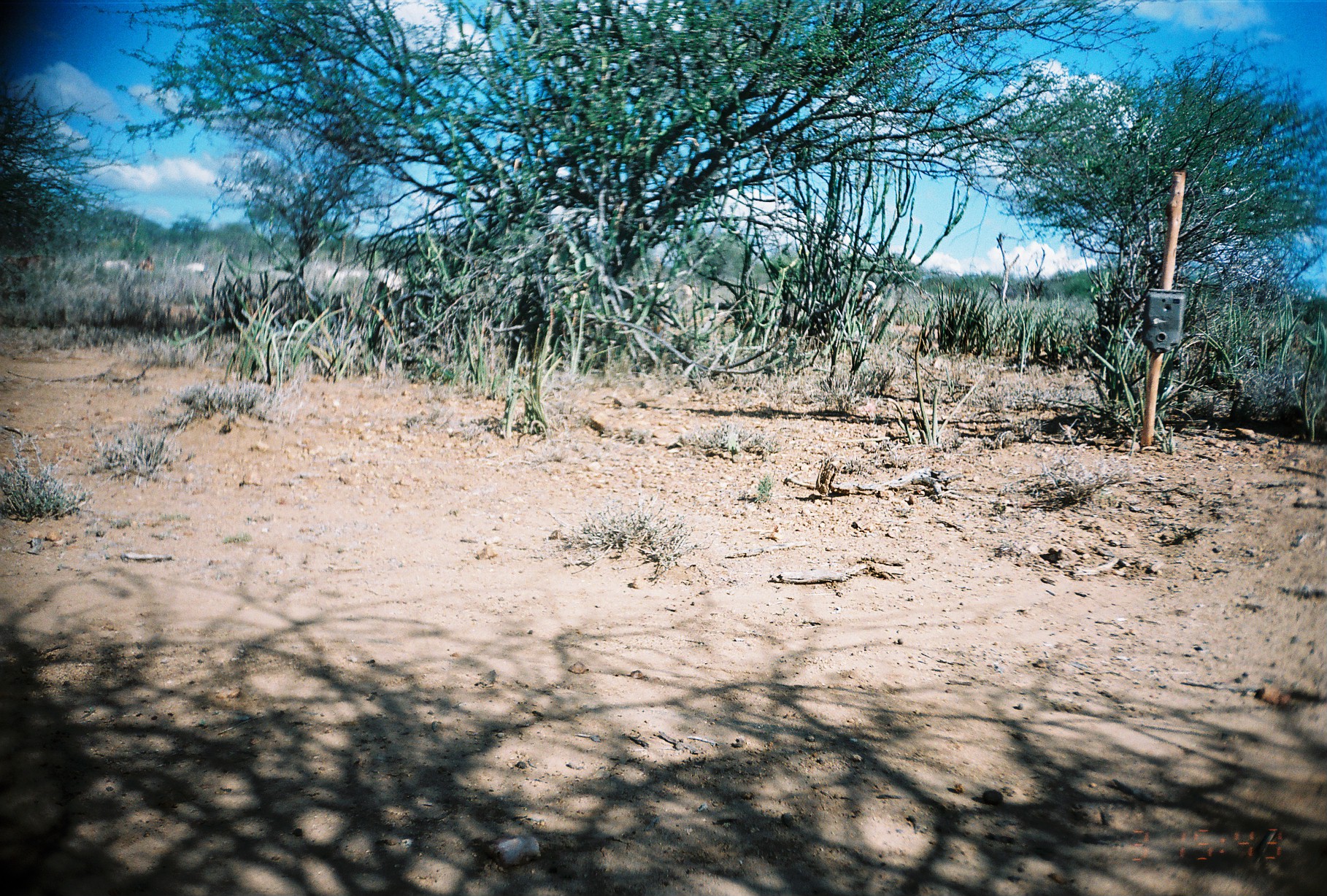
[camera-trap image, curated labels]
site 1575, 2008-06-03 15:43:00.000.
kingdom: Animalia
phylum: Chordata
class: Mammalia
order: Artiodactyla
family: Bovidae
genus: Capra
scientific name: Capra aegagrus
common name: wild goat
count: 15